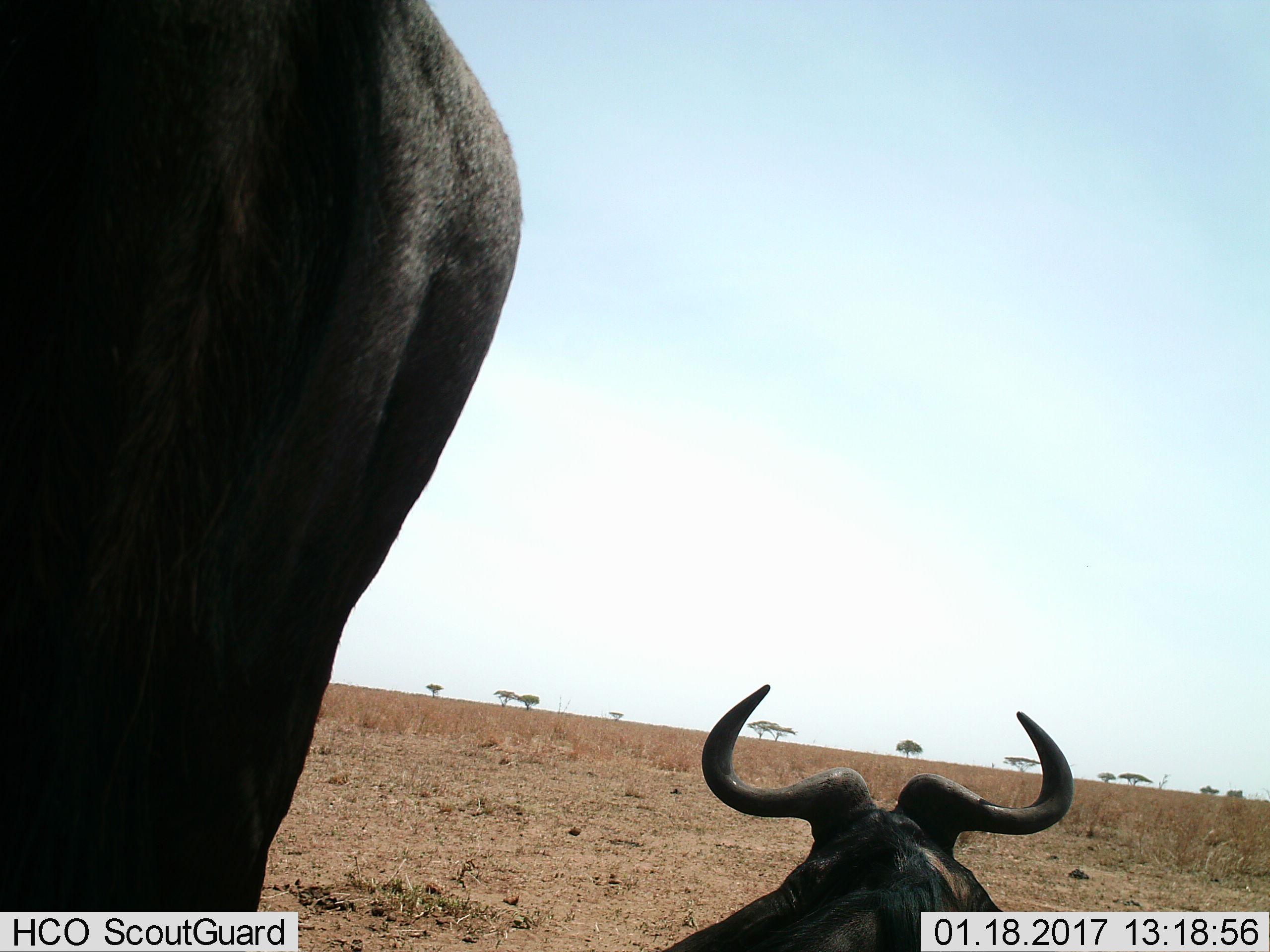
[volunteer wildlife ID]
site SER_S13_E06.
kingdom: Animalia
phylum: Chordata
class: Mammalia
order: Artiodactyla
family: Bovidae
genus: Connochaetes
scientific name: Connochaetes taurinus taurinus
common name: blue wildebeest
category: wildebeestblue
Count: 2.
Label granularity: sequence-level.